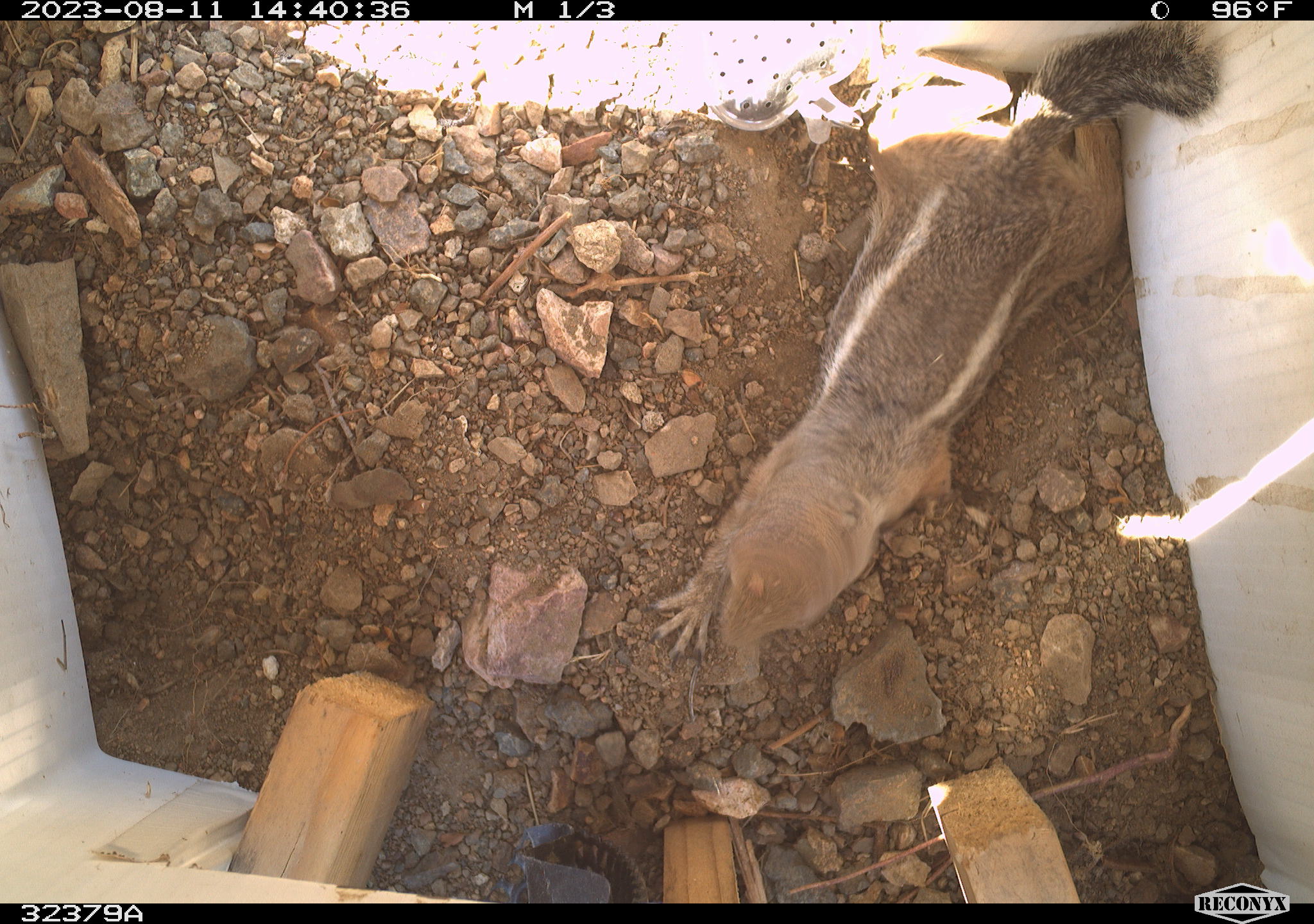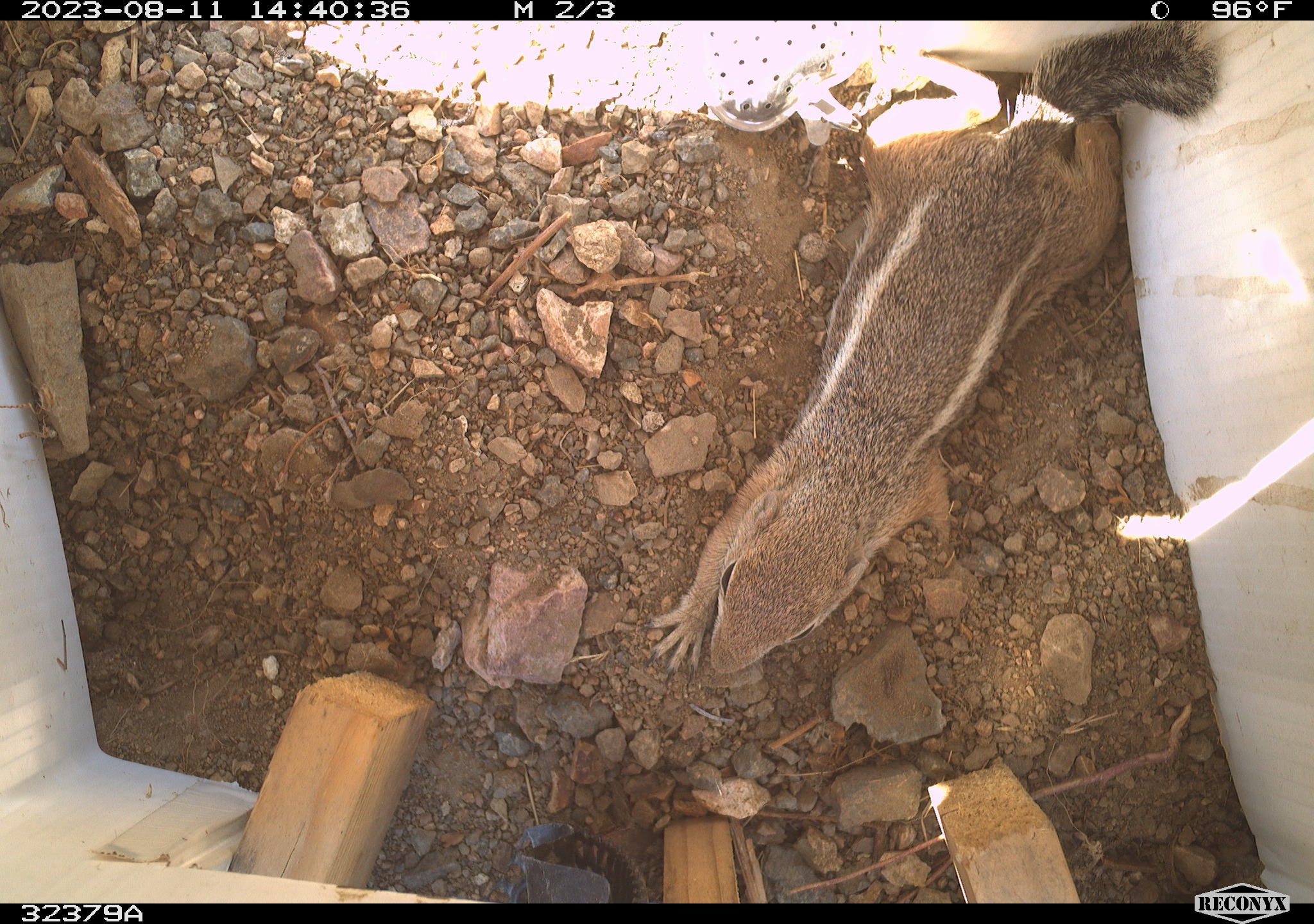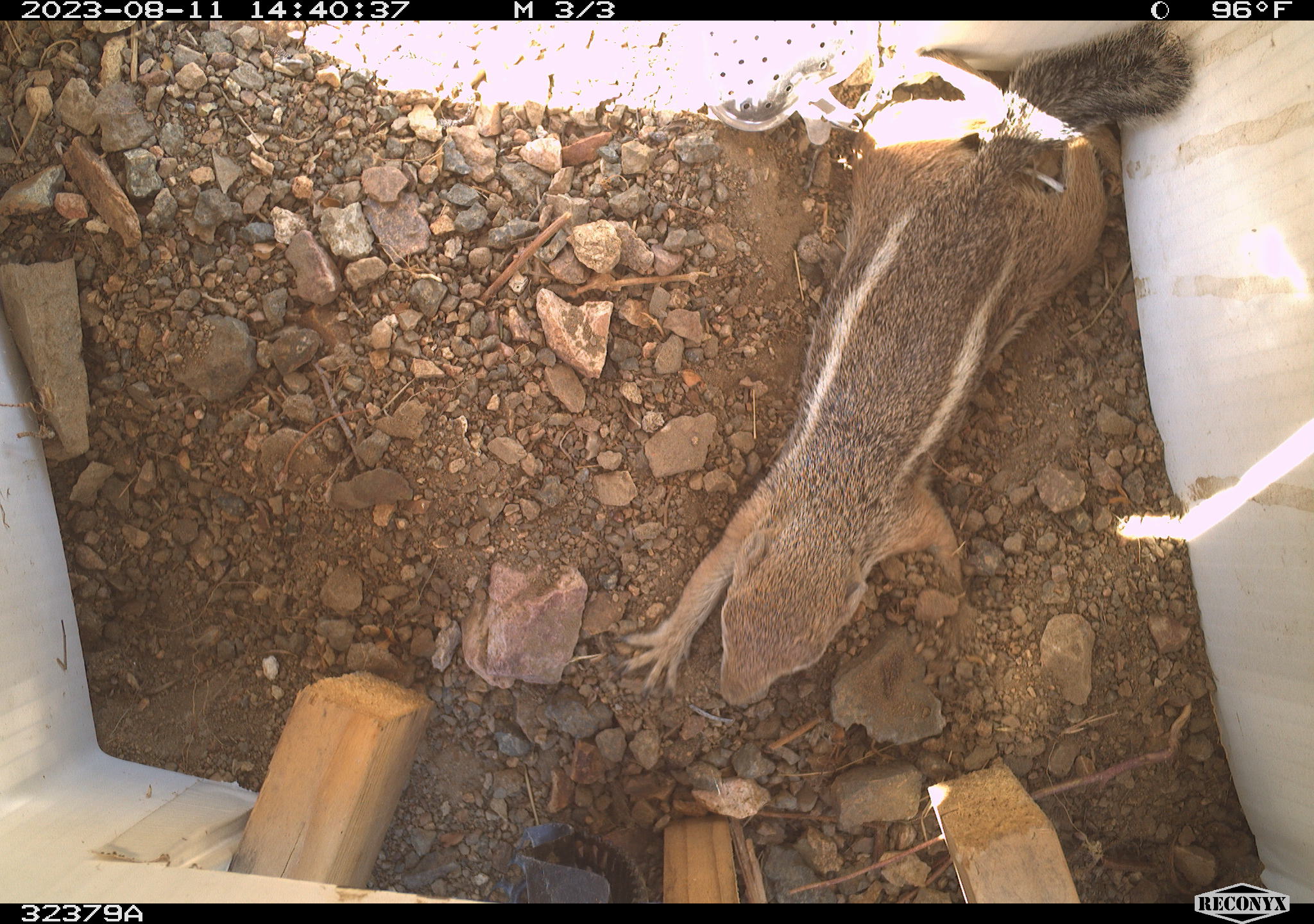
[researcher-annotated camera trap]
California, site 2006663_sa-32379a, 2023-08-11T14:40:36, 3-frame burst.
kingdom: Animalia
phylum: Chordata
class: Mammalia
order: Rodentia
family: Sciuridae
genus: Ammospermophilus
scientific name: Ammospermophilus leucurus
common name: white-tailed antelope squirrel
White-tailed antelope squirrel (Ammospermophilus leucurus).